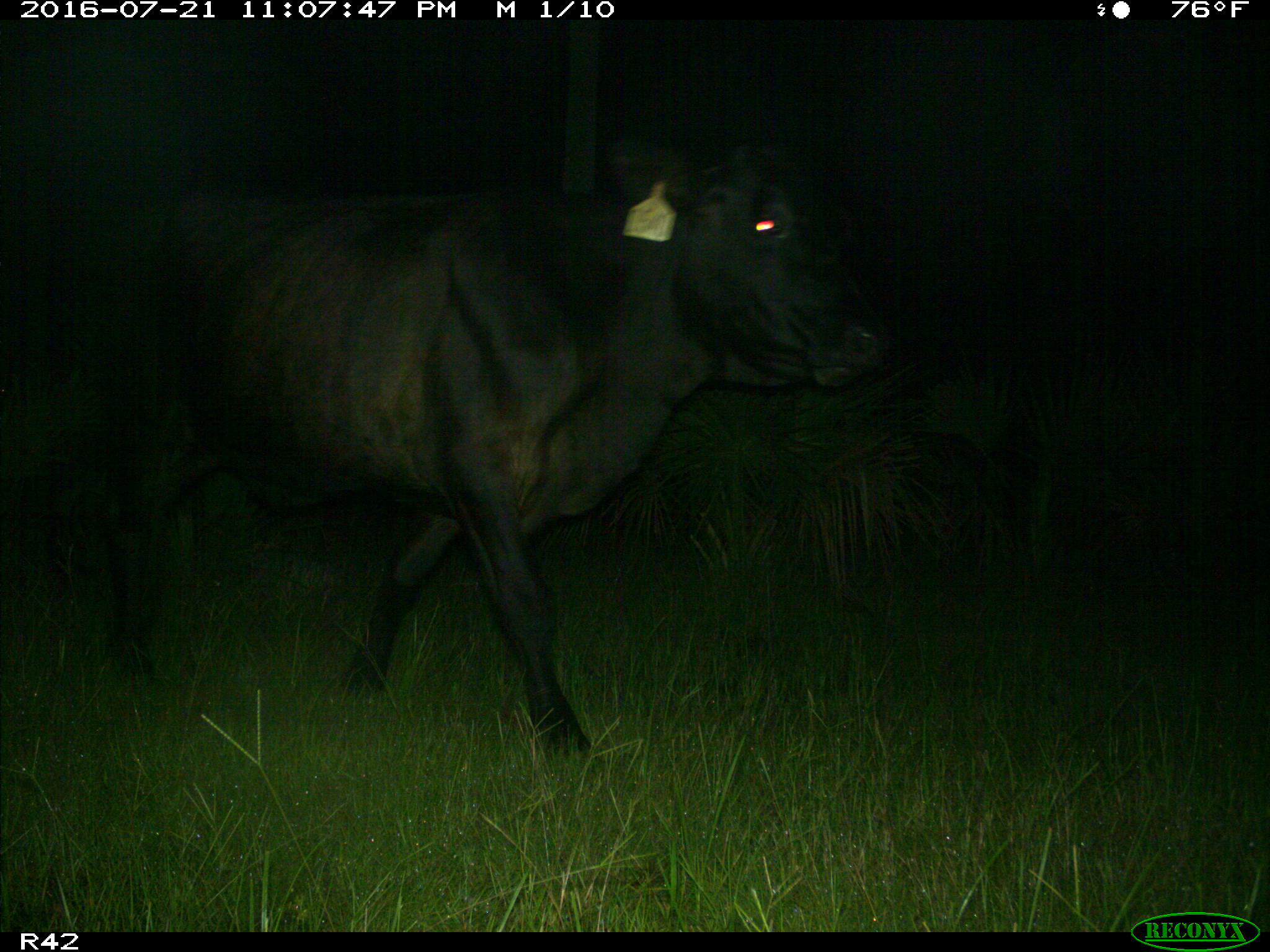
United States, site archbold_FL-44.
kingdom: Animalia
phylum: Chordata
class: Mammalia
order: Artiodactyla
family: Bovidae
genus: Bos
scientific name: Bos taurus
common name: domestic cow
Bos taurus (domestic cow).